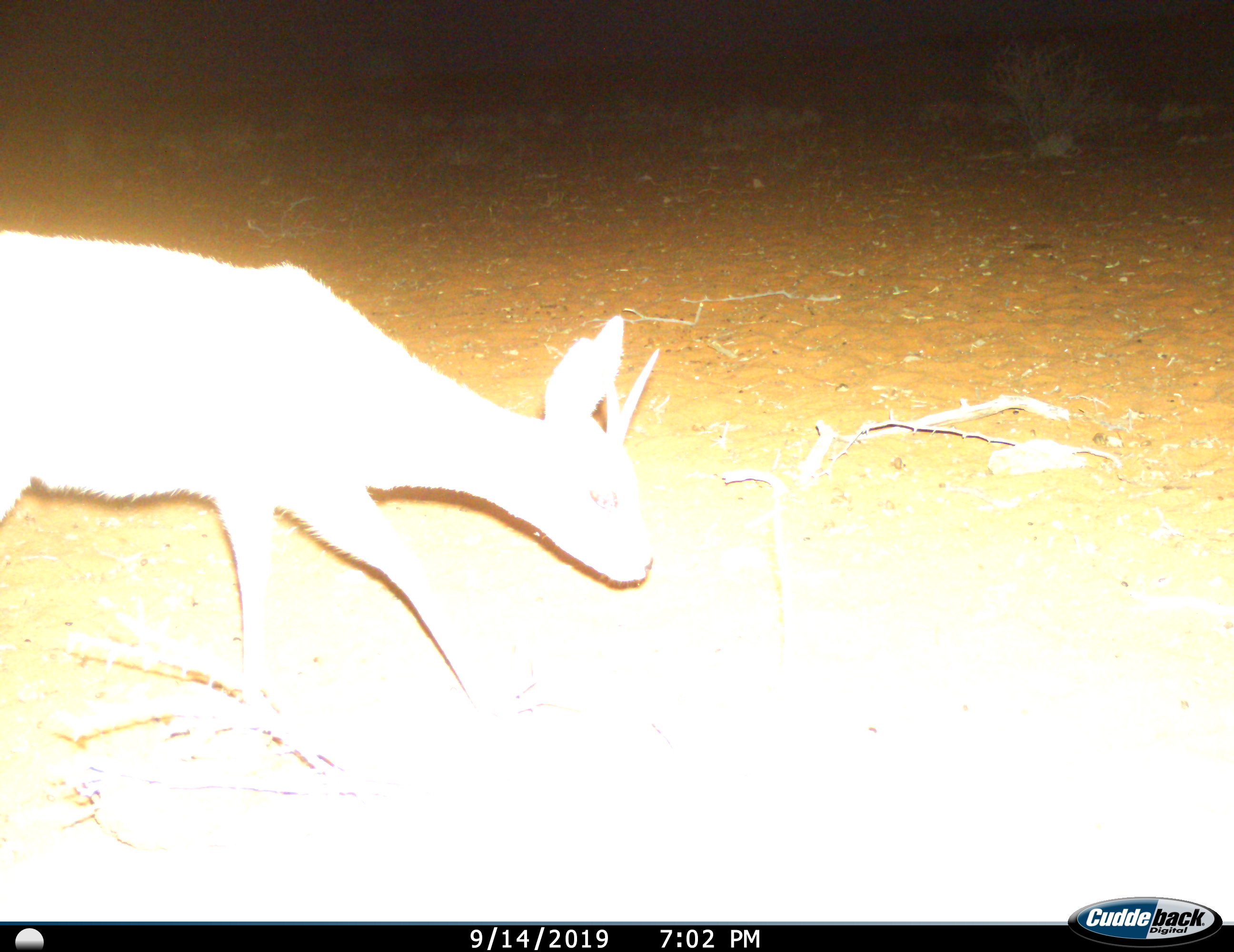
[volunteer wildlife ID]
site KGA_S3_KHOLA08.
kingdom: Animalia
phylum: Chordata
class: Mammalia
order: Artiodactyla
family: Bovidae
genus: Raphicerus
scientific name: Raphicerus campestris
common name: steenbok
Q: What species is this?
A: Steenbok (Raphicerus campestris).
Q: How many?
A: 1.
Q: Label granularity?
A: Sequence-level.